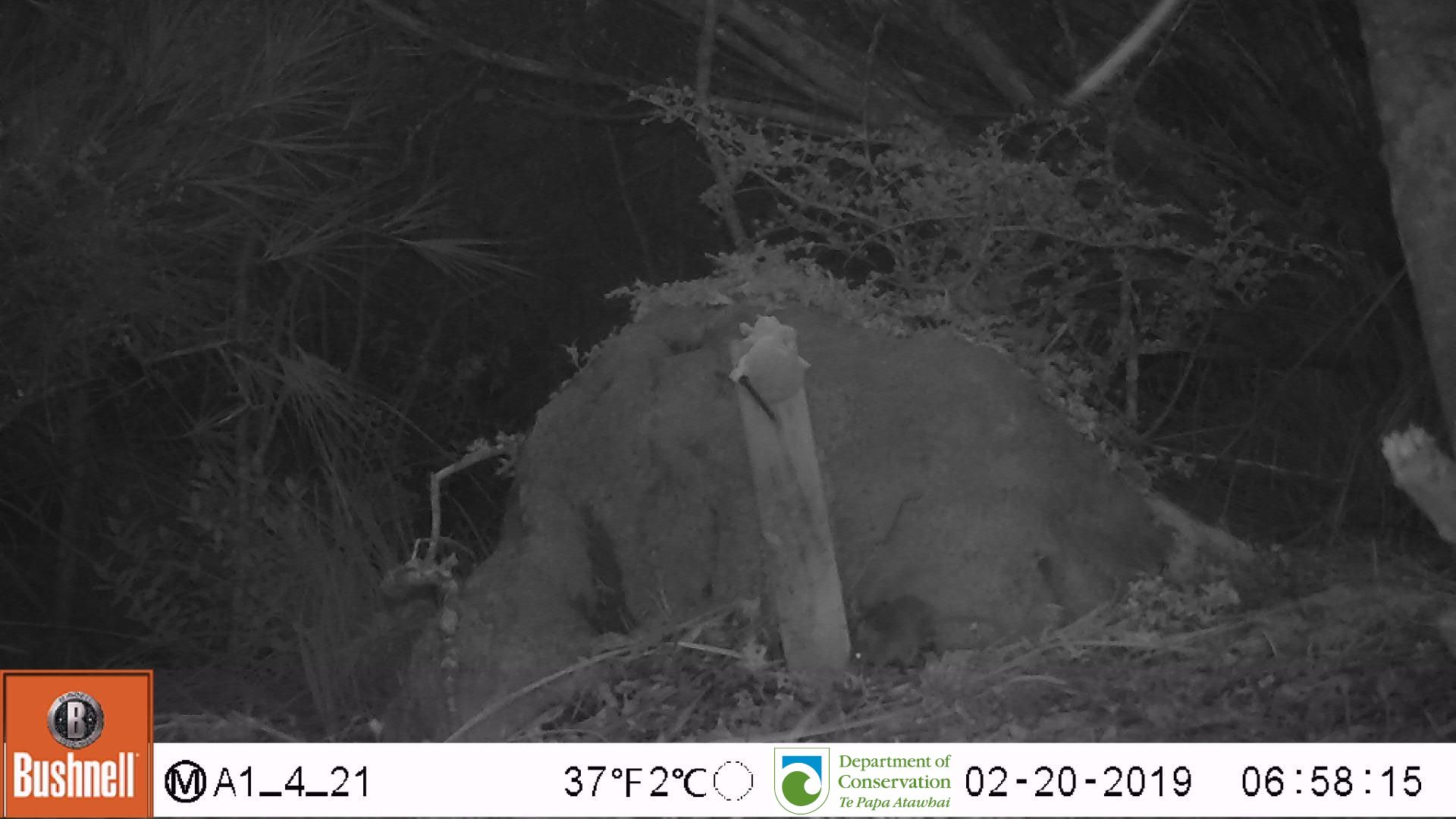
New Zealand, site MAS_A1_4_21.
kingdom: Animalia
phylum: Chordata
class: Mammalia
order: Rodentia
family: Muridae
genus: Mus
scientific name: Mus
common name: mouse